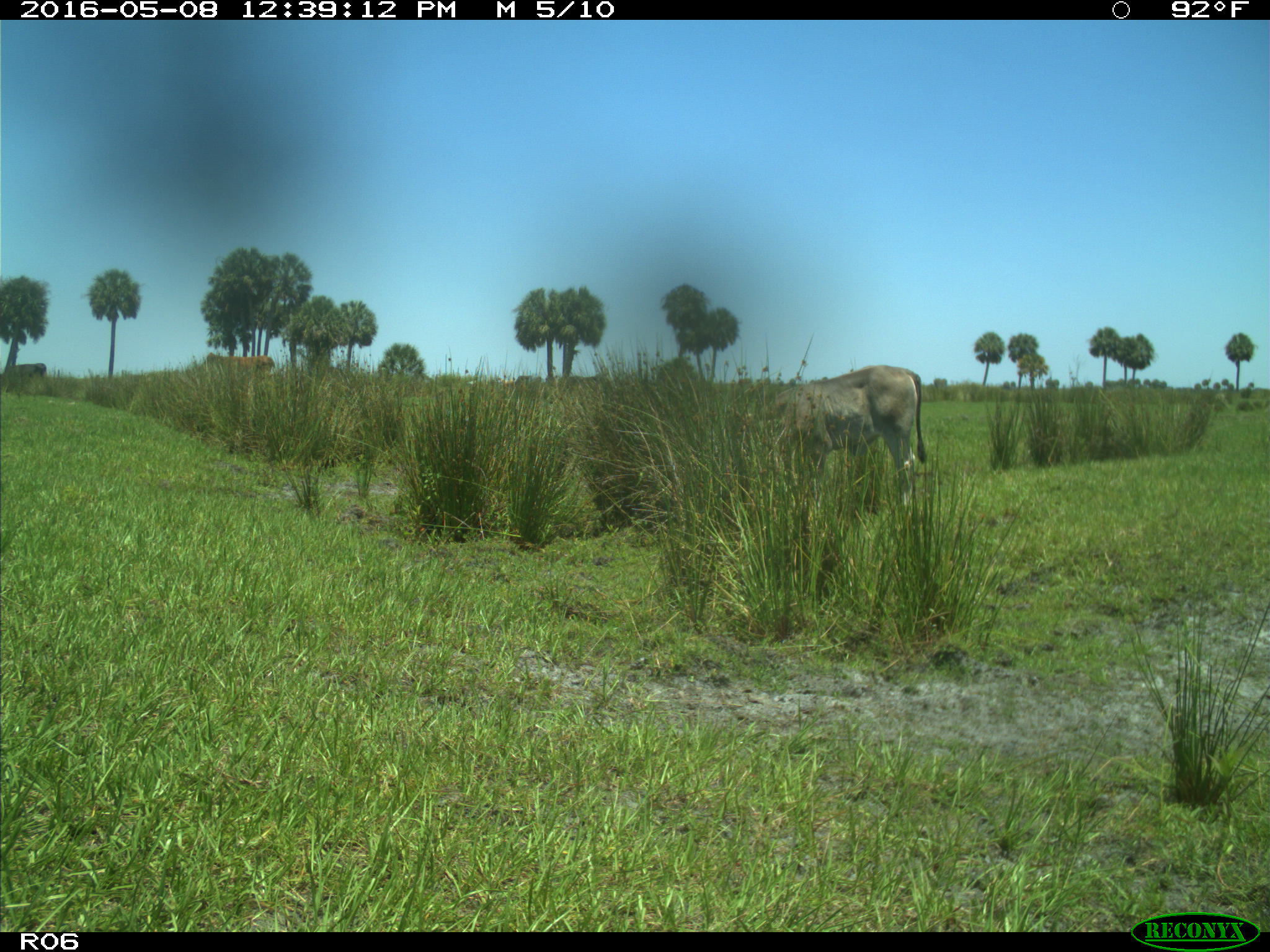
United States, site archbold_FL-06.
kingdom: Animalia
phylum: Chordata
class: Mammalia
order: Artiodactyla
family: Bovidae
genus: Bos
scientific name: Bos taurus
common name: domestic cow